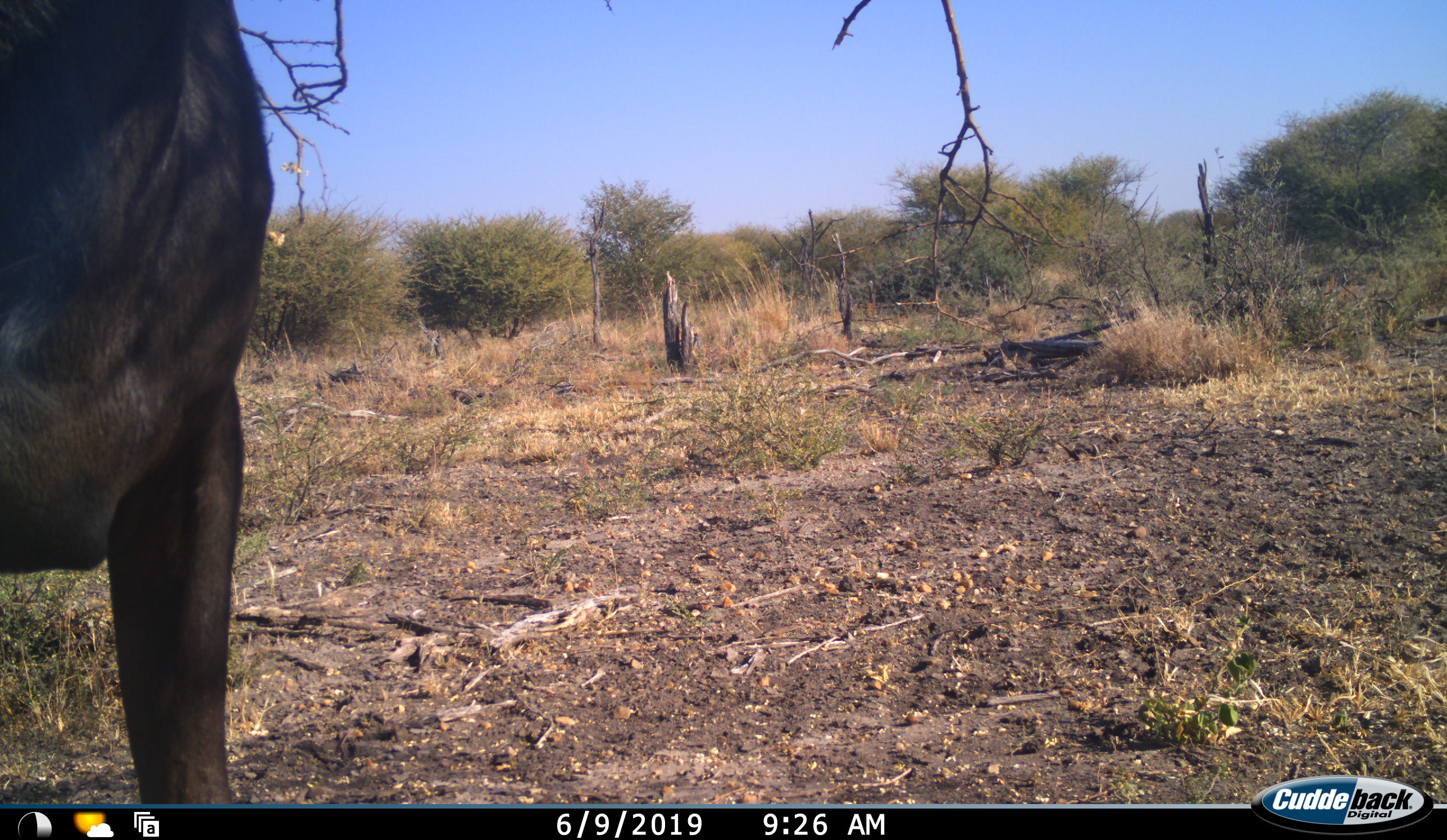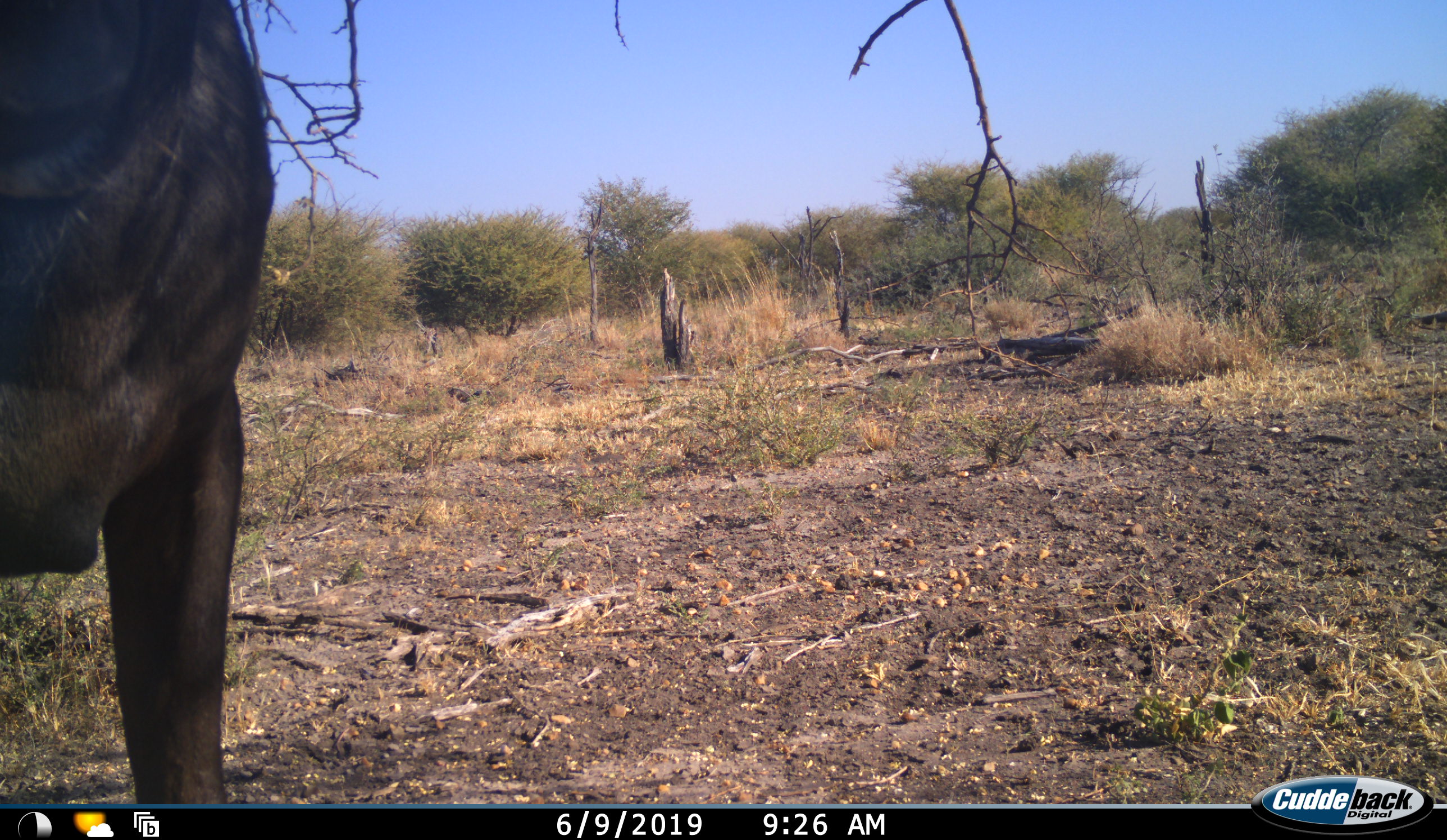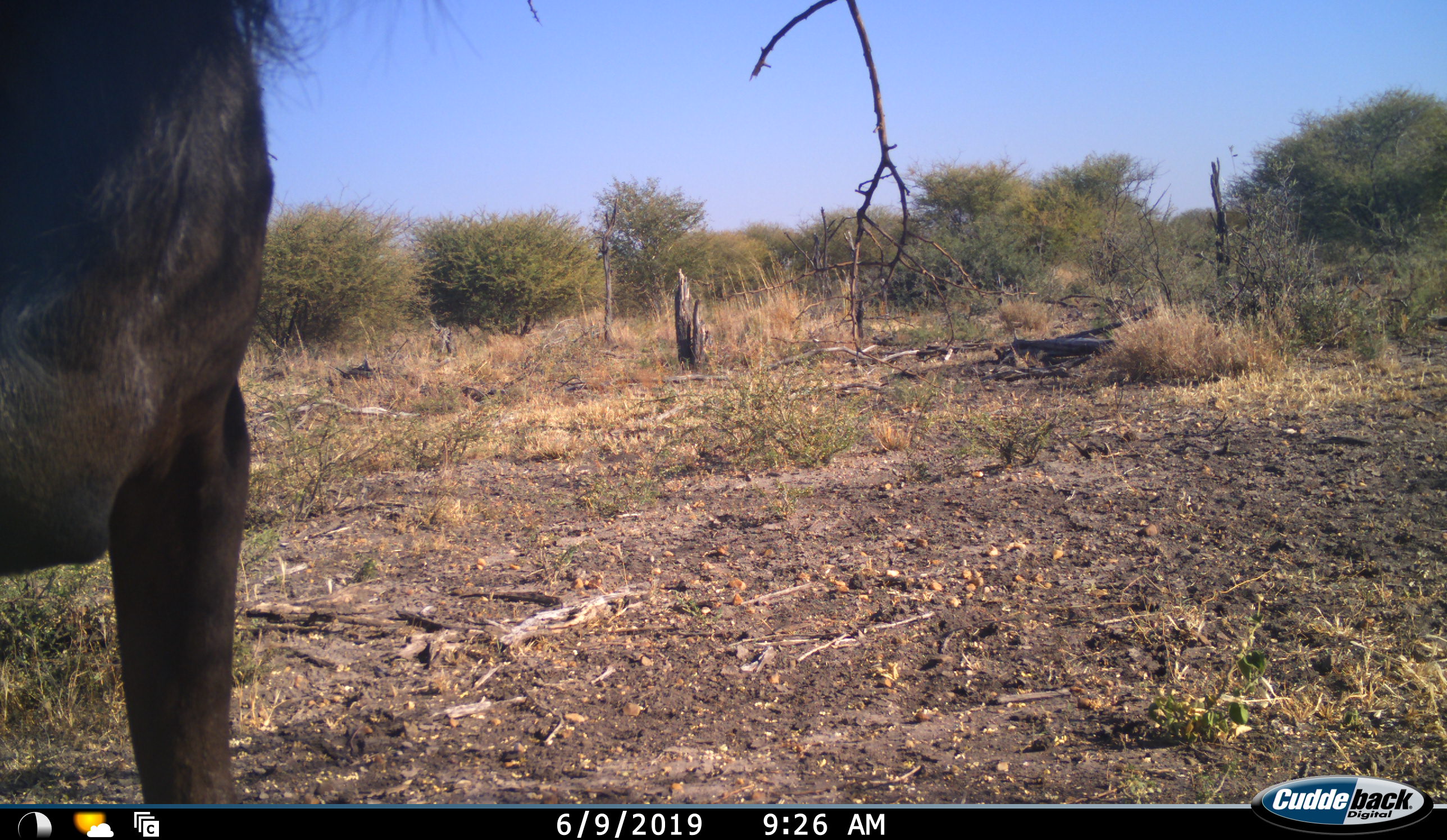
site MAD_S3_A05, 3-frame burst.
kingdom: Animalia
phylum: Chordata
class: Mammalia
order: Artiodactyla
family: Bovidae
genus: Connochaetes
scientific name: Connochaetes taurinus taurinus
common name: blue wildebeest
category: wildebeestblue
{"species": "wildebeestblue (blue wildebeest) (Connochaetes taurinus taurinus)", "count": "1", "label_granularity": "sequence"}